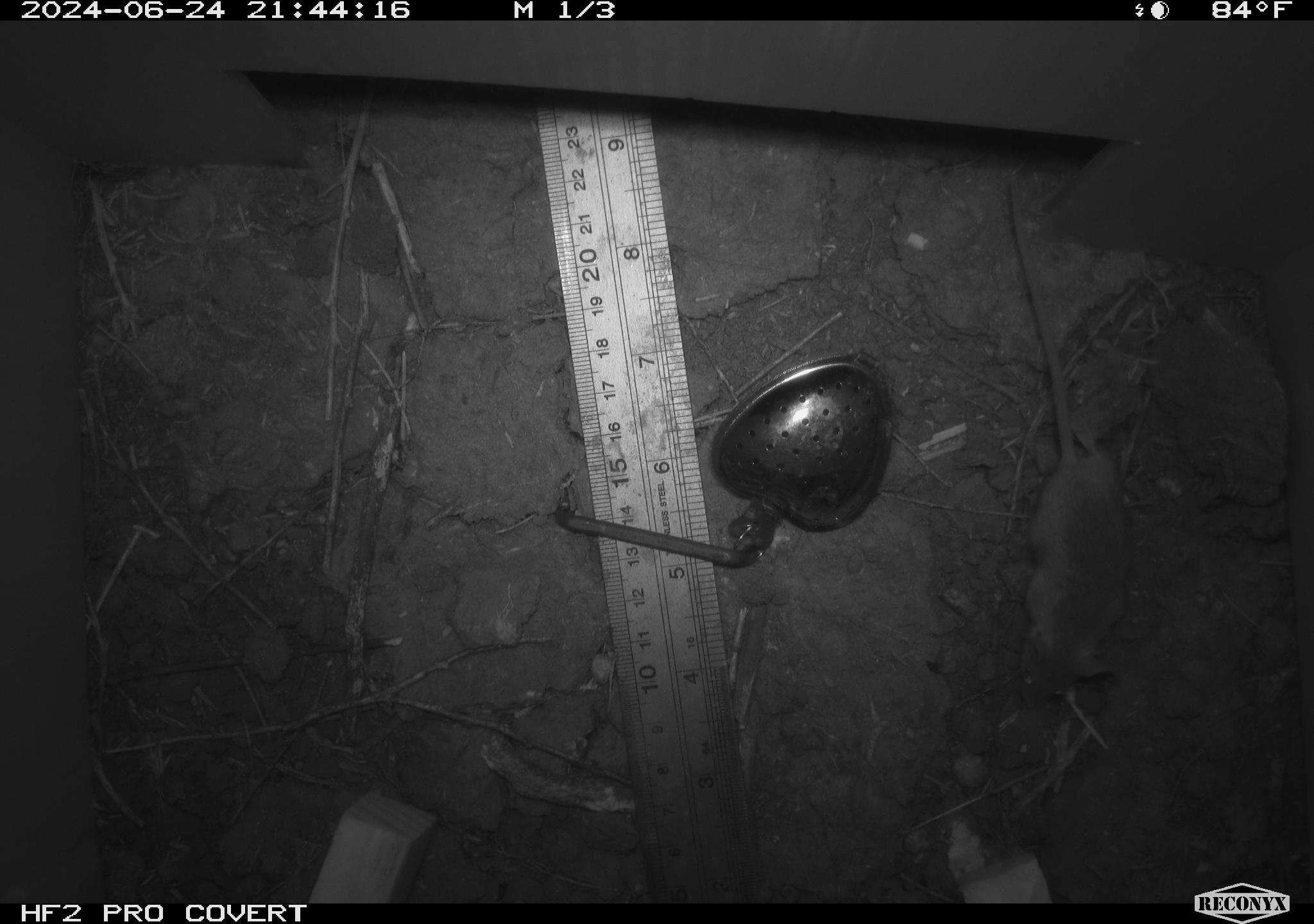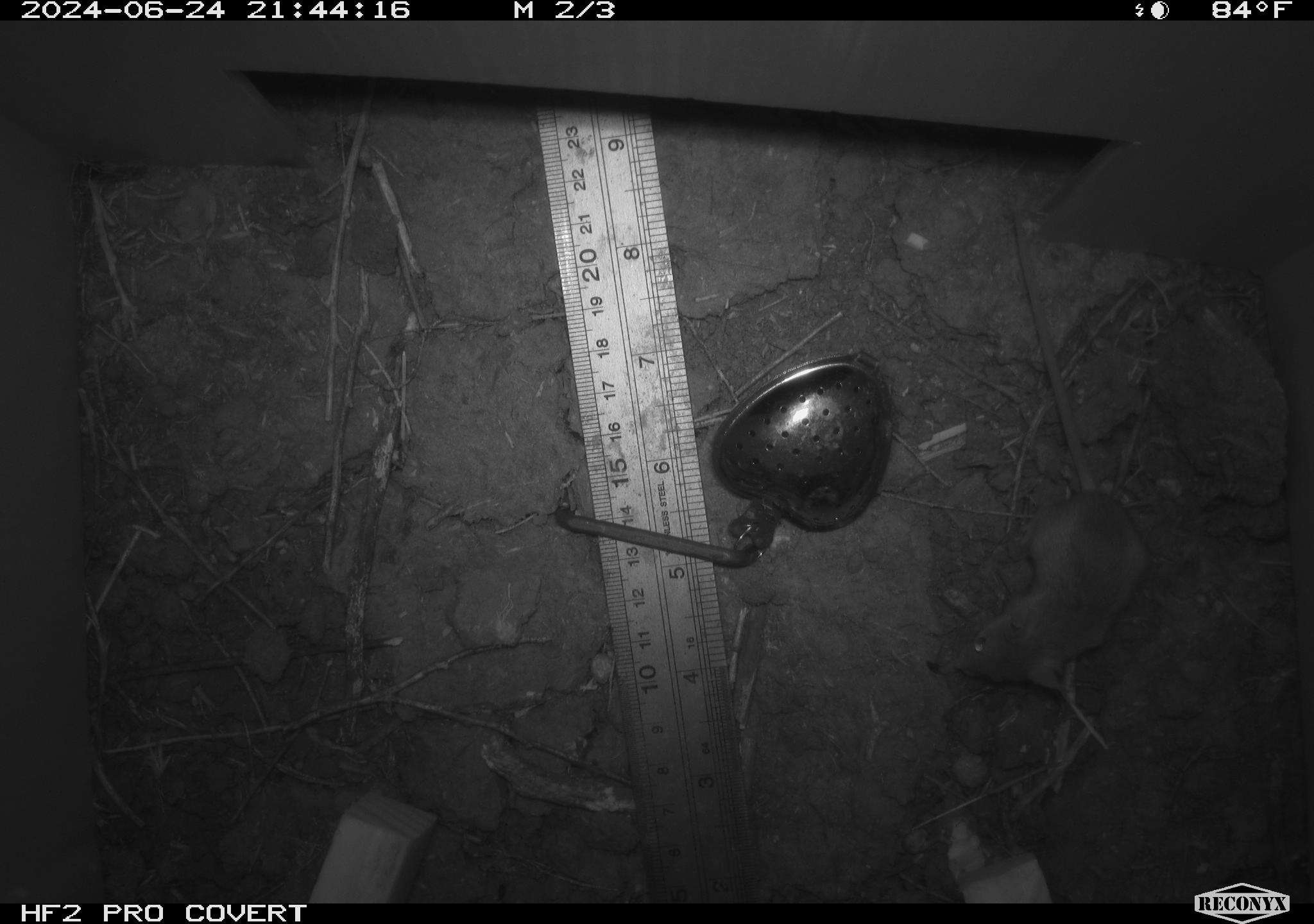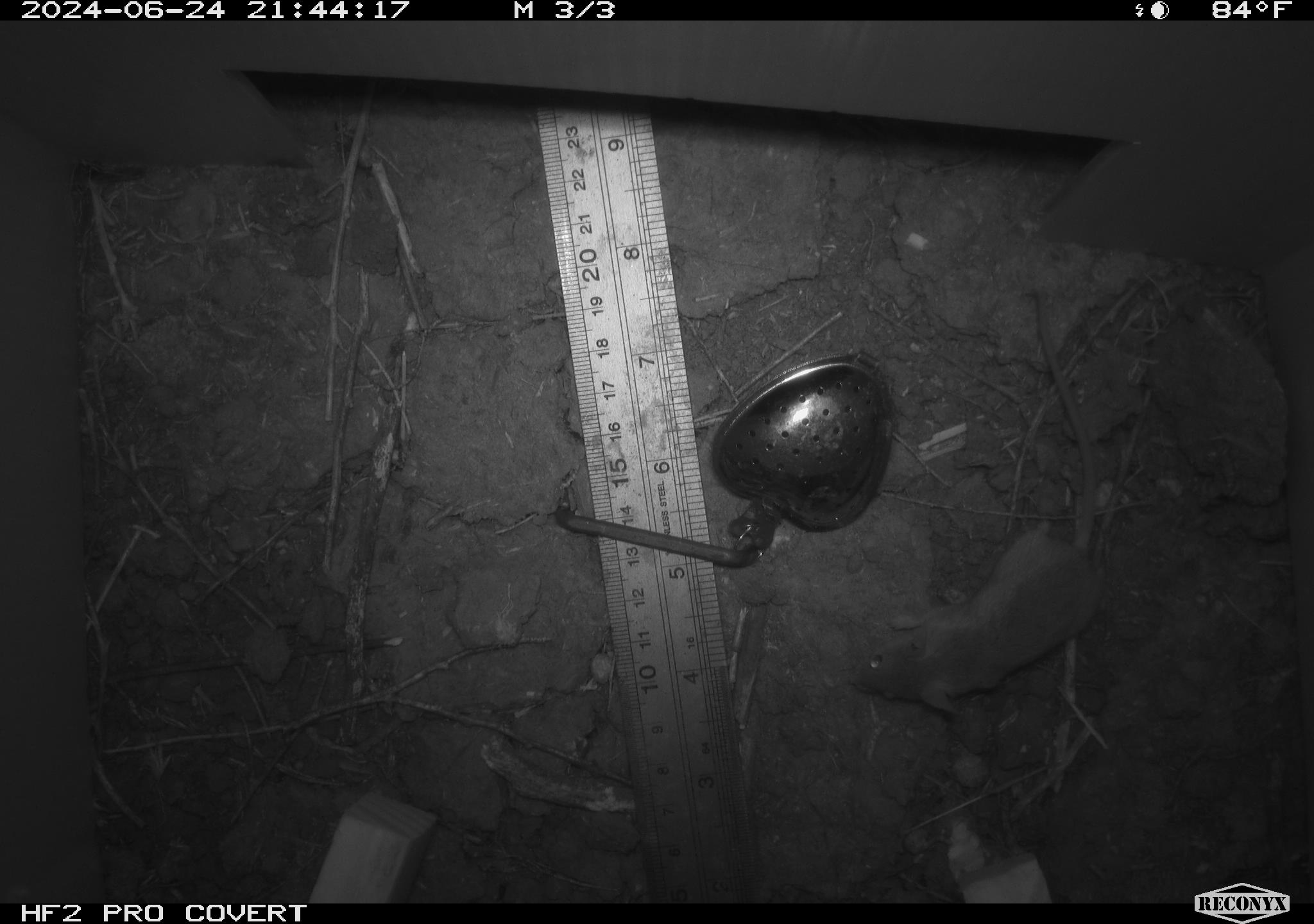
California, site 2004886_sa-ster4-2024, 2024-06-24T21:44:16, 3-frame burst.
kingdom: Animalia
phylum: Chordata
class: Mammalia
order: Rodentia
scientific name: Rodentia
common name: mouse species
Mouse species (Rodentia).